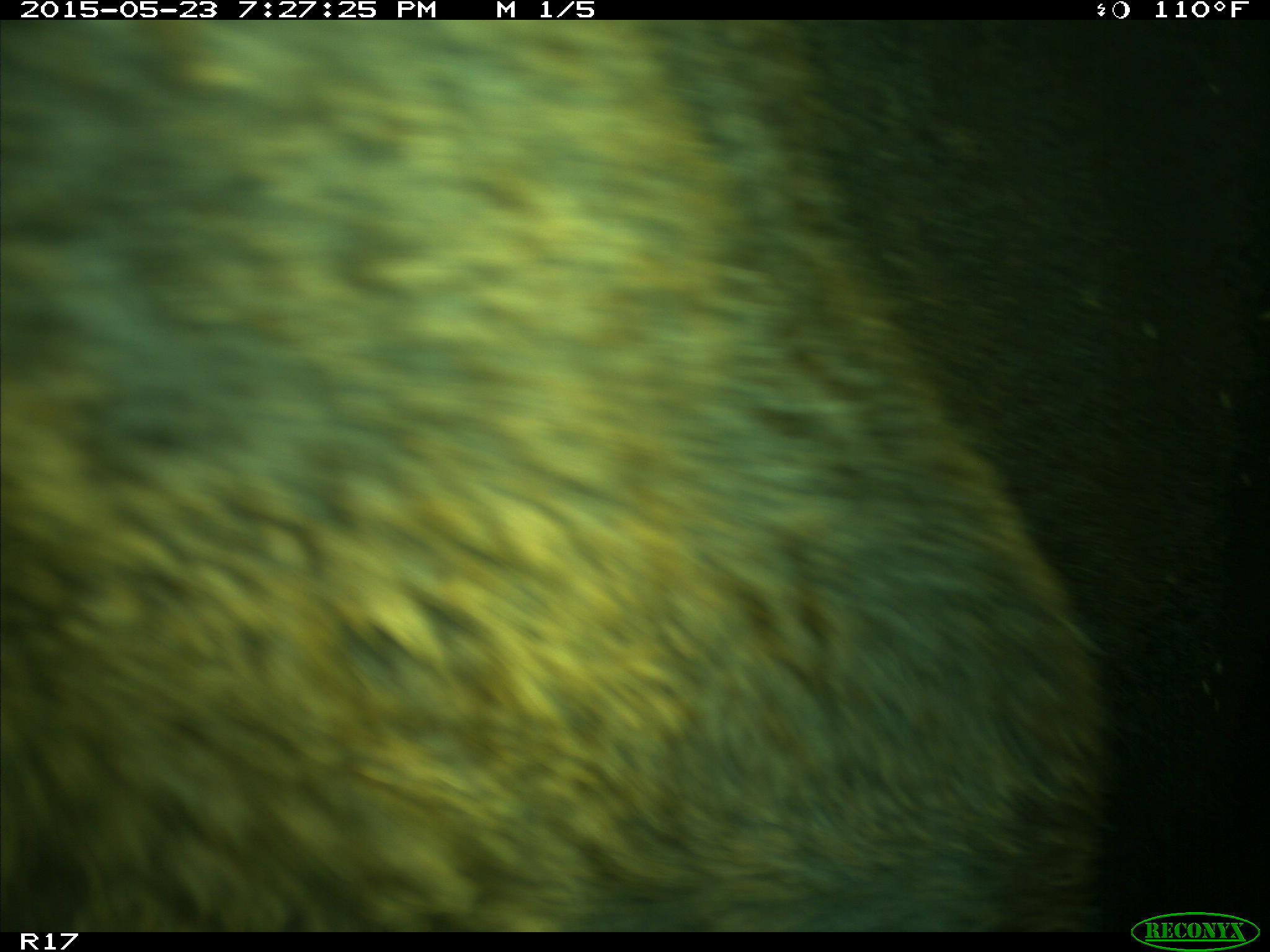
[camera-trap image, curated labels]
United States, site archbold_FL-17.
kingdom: Animalia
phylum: Chordata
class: Mammalia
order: Artiodactyla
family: Bovidae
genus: Bos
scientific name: Bos taurus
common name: domestic cow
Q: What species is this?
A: Bos taurus (domestic cow).